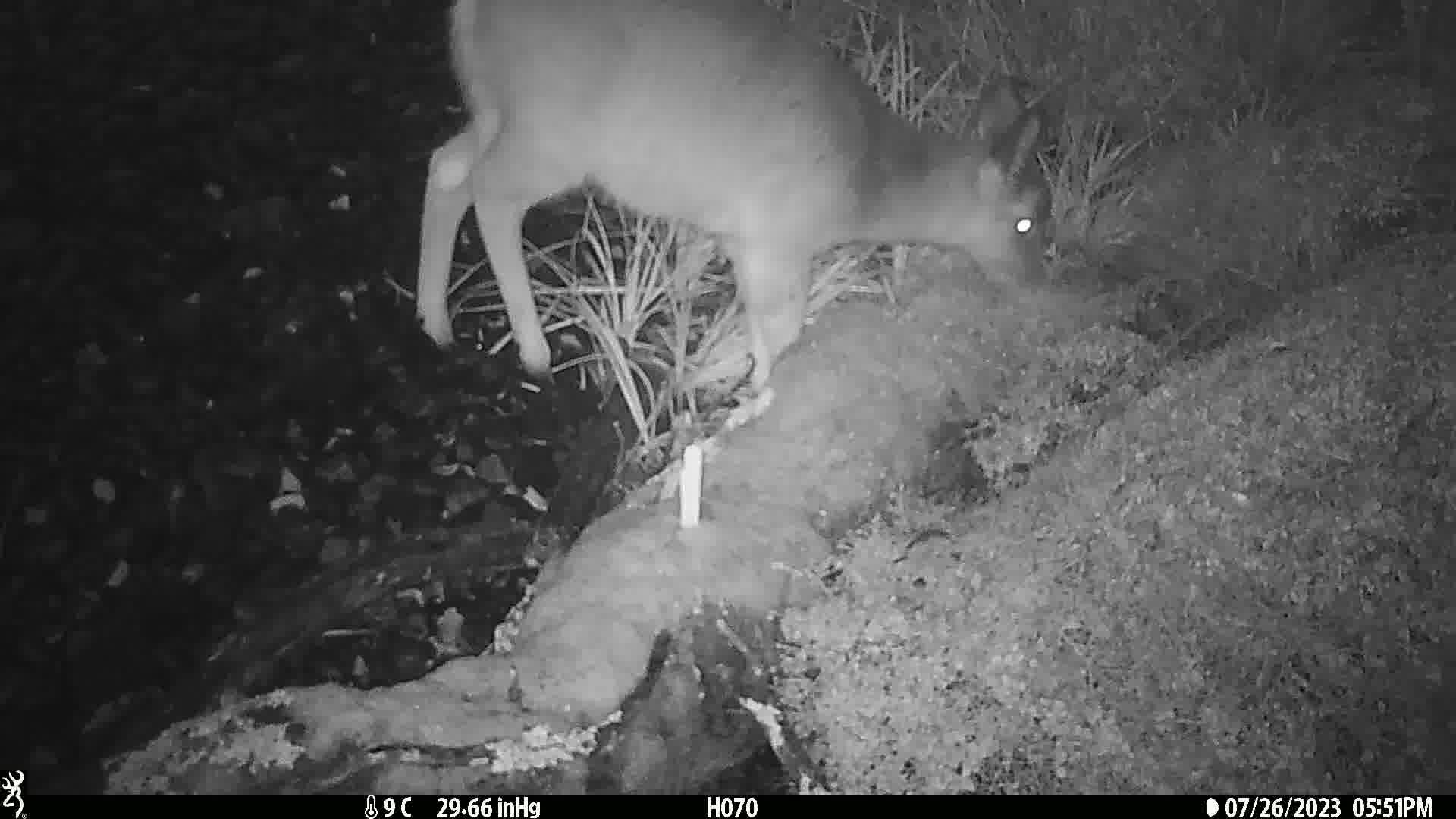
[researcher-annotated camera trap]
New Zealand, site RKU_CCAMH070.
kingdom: Animalia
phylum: Chordata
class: Mammalia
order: Artiodactyla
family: Cervidae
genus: Odocoileus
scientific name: Odocoileus virginianus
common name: white-tailed deer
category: white tailed deer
White tailed deer (white-tailed deer) (Odocoileus virginianus).